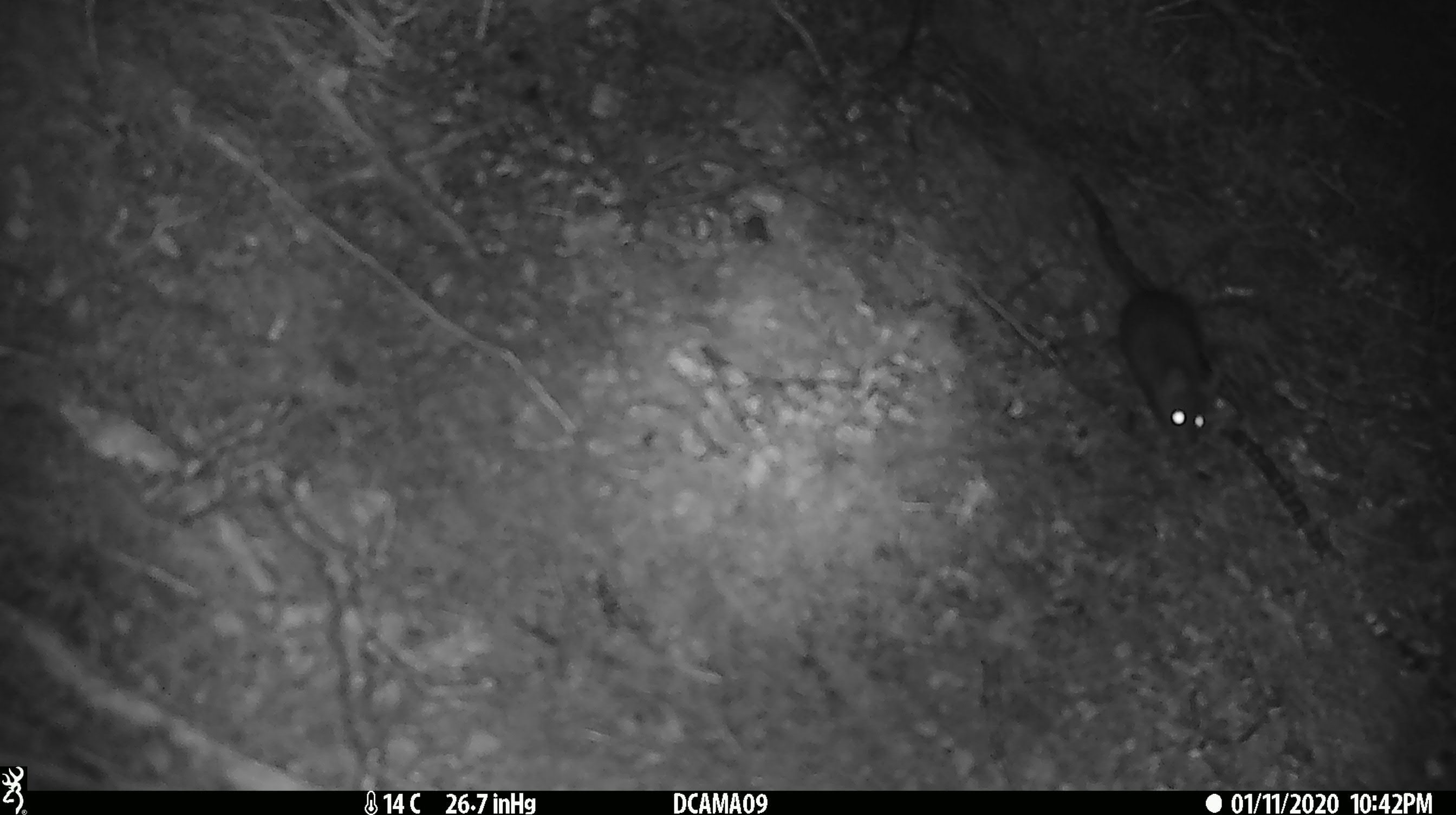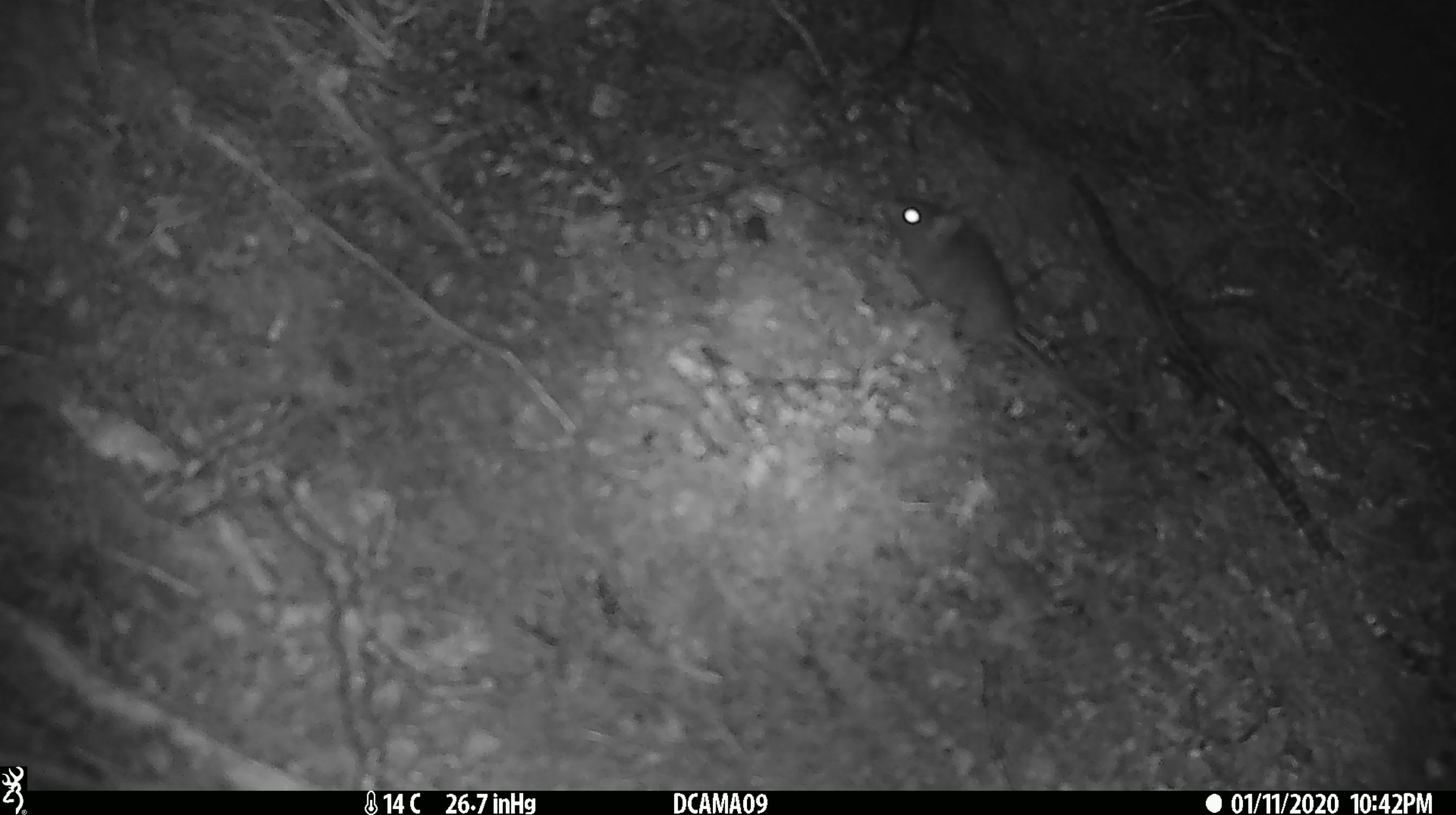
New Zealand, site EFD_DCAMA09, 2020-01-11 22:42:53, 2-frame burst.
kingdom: Animalia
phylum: Chordata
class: Mammalia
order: Rodentia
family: Muridae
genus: Mus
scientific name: Mus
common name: mouse